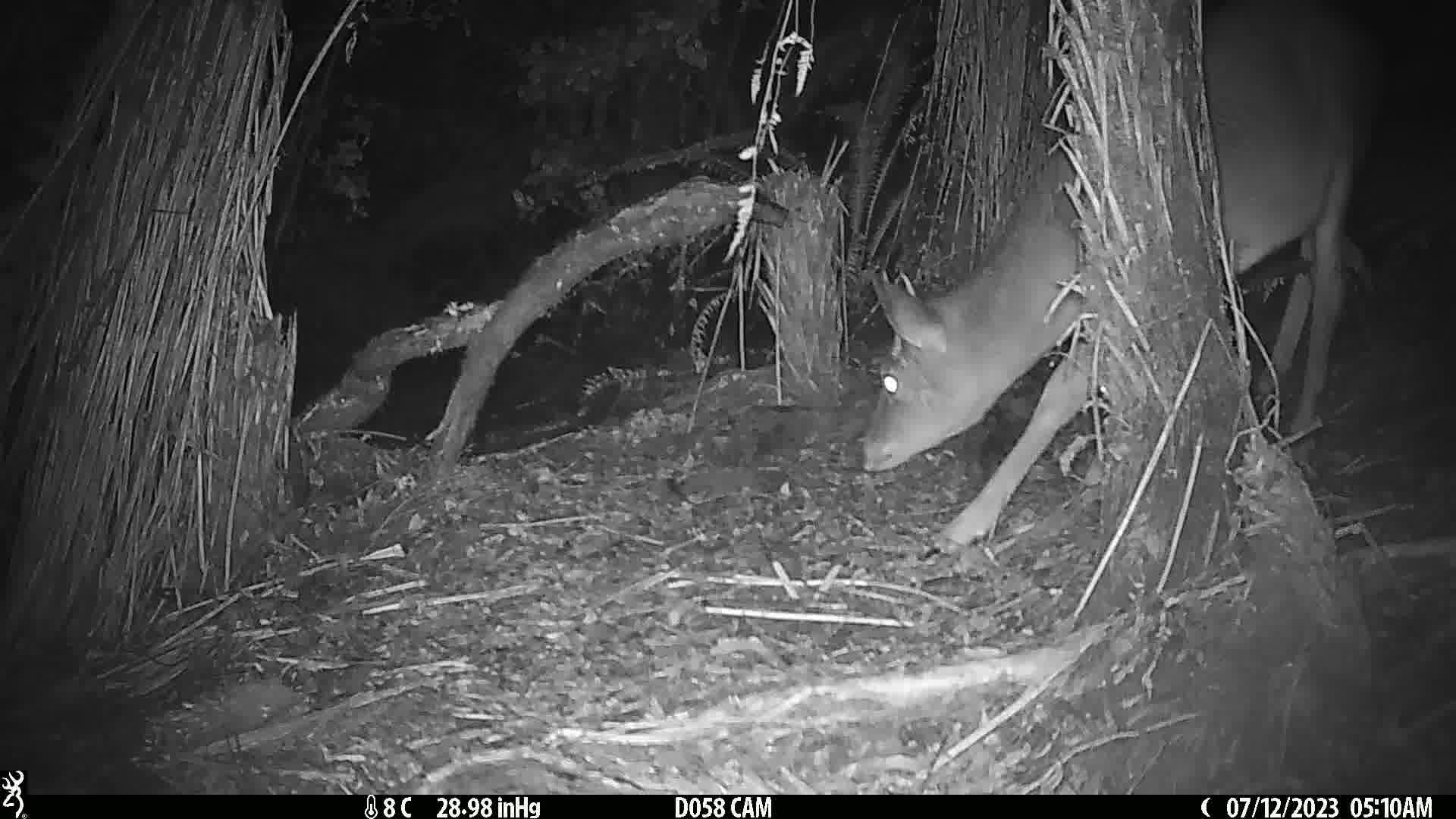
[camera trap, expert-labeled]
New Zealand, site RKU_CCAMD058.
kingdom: Animalia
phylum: Chordata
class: Mammalia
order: Artiodactyla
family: Cervidae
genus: Odocoileus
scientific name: Odocoileus virginianus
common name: white-tailed deer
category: white tailed deer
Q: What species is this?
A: White tailed deer (white-tailed deer) (Odocoileus virginianus).